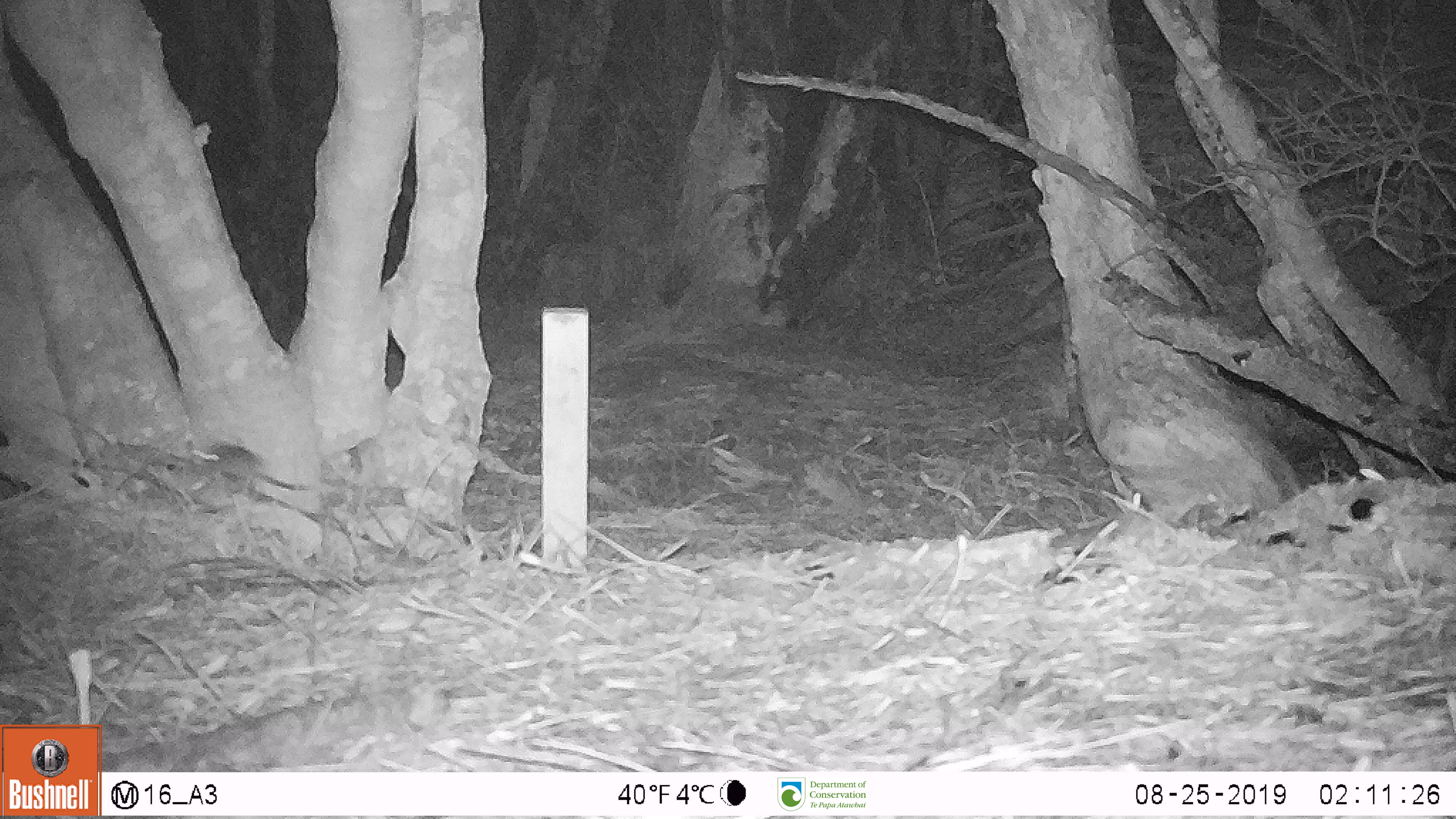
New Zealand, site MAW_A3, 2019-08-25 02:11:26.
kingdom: Animalia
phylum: Chordata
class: Mammalia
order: Rodentia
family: Muridae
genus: Mus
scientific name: Mus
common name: mouse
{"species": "mouse (Mus)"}